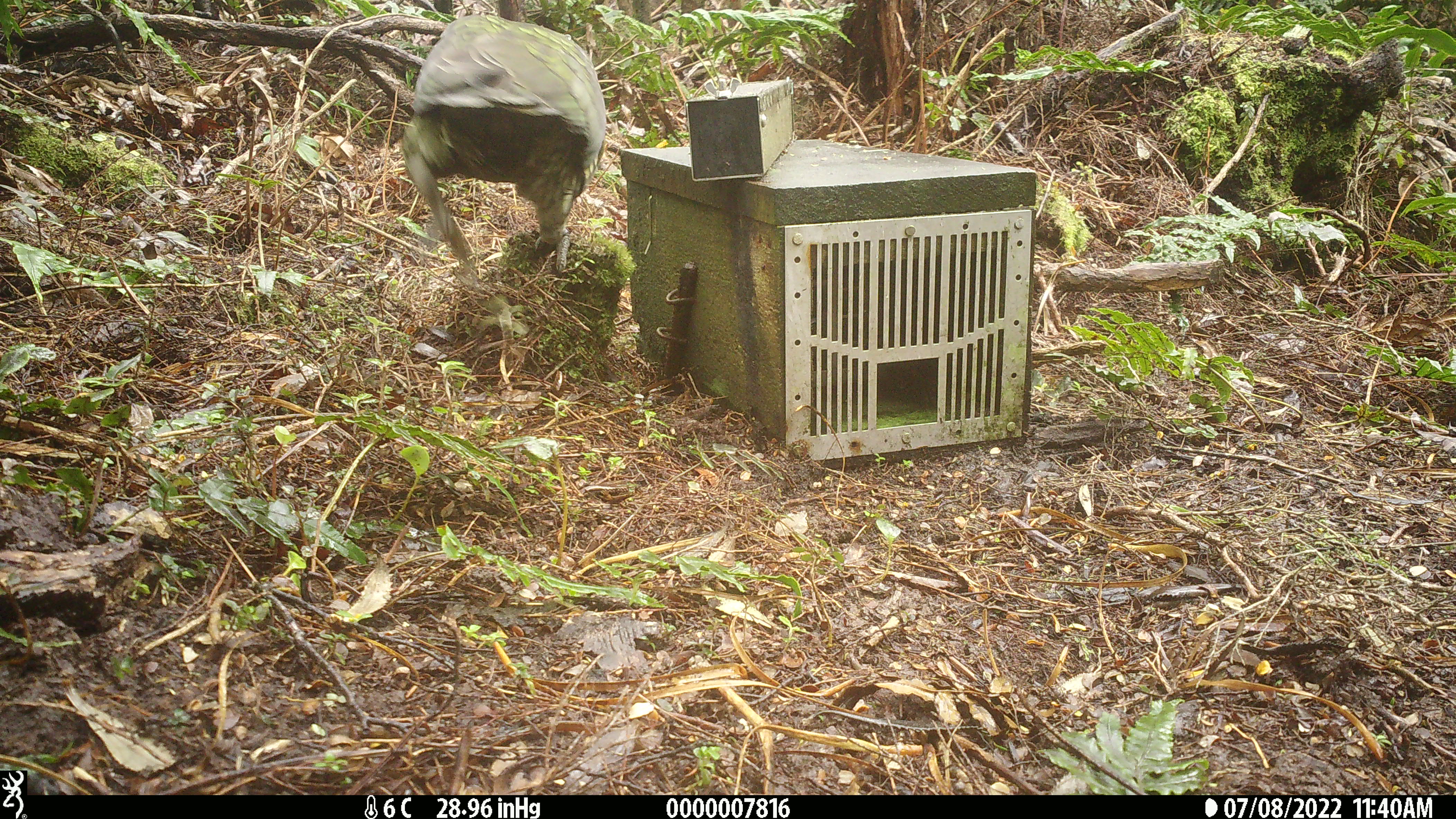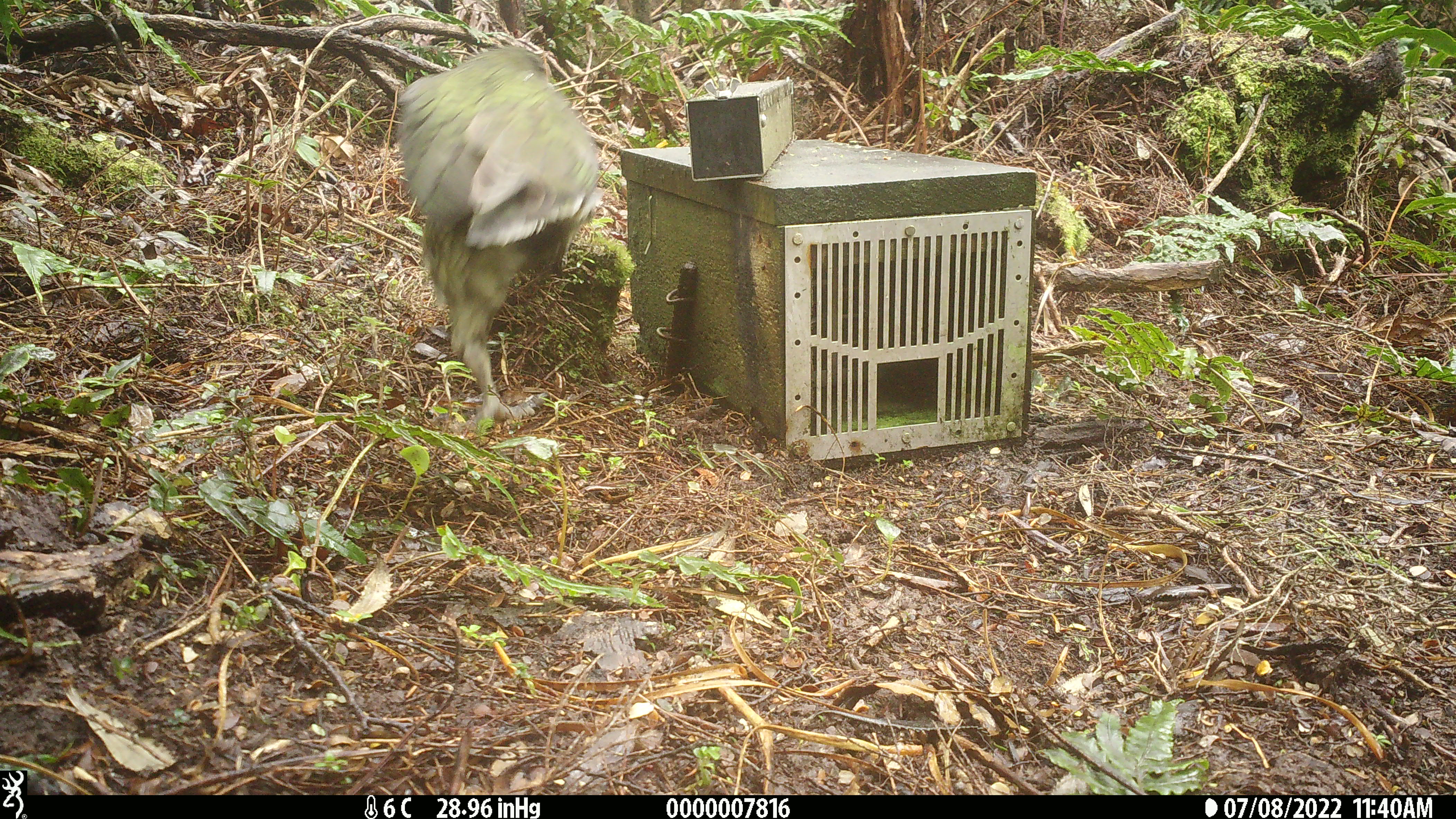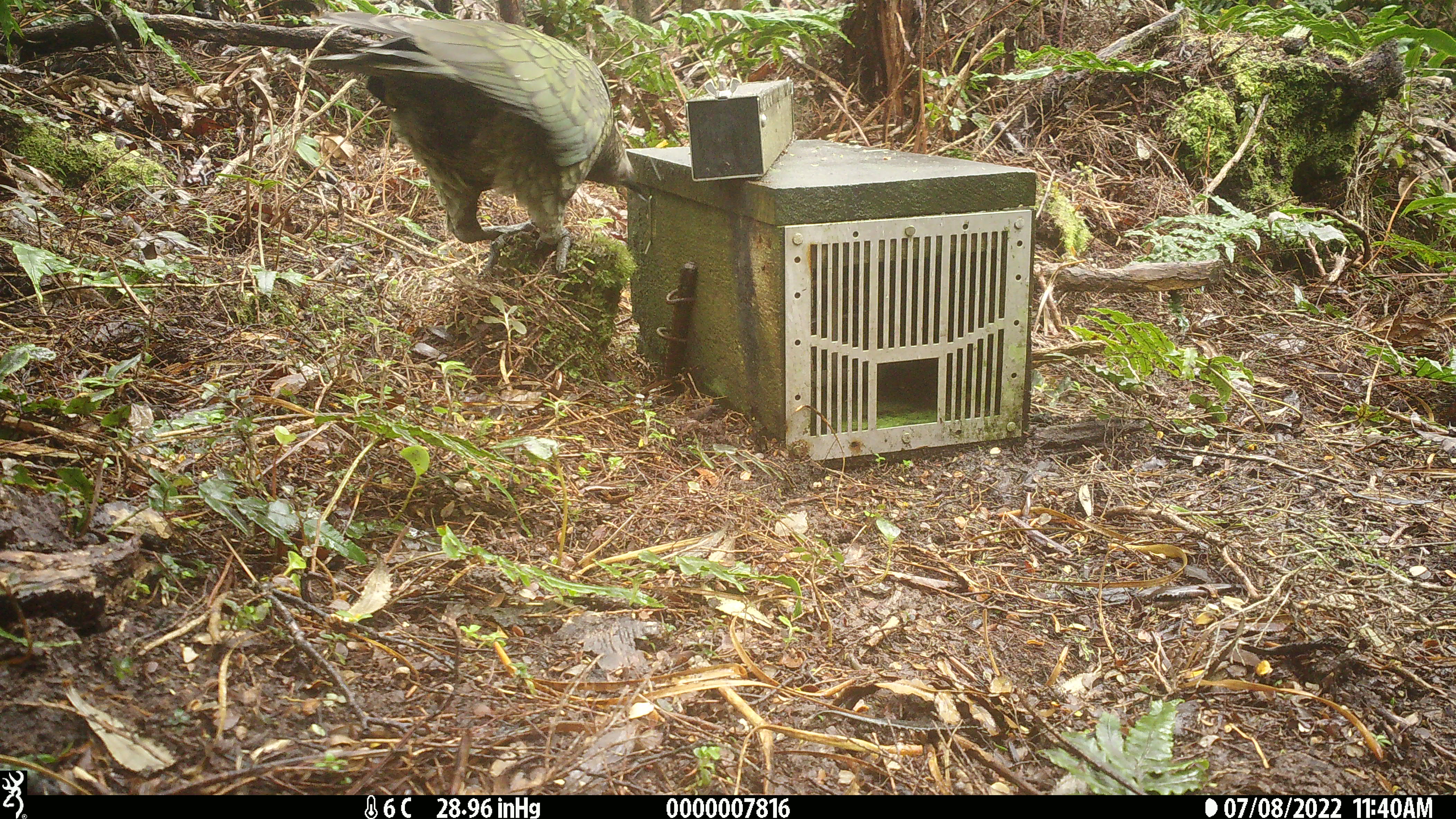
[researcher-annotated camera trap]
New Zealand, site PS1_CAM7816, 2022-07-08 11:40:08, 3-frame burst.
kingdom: Animalia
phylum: Chordata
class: Aves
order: Psittaciformes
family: Strigopidae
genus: Nestor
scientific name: Nestor notabilis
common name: kea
Kea (Nestor notabilis).